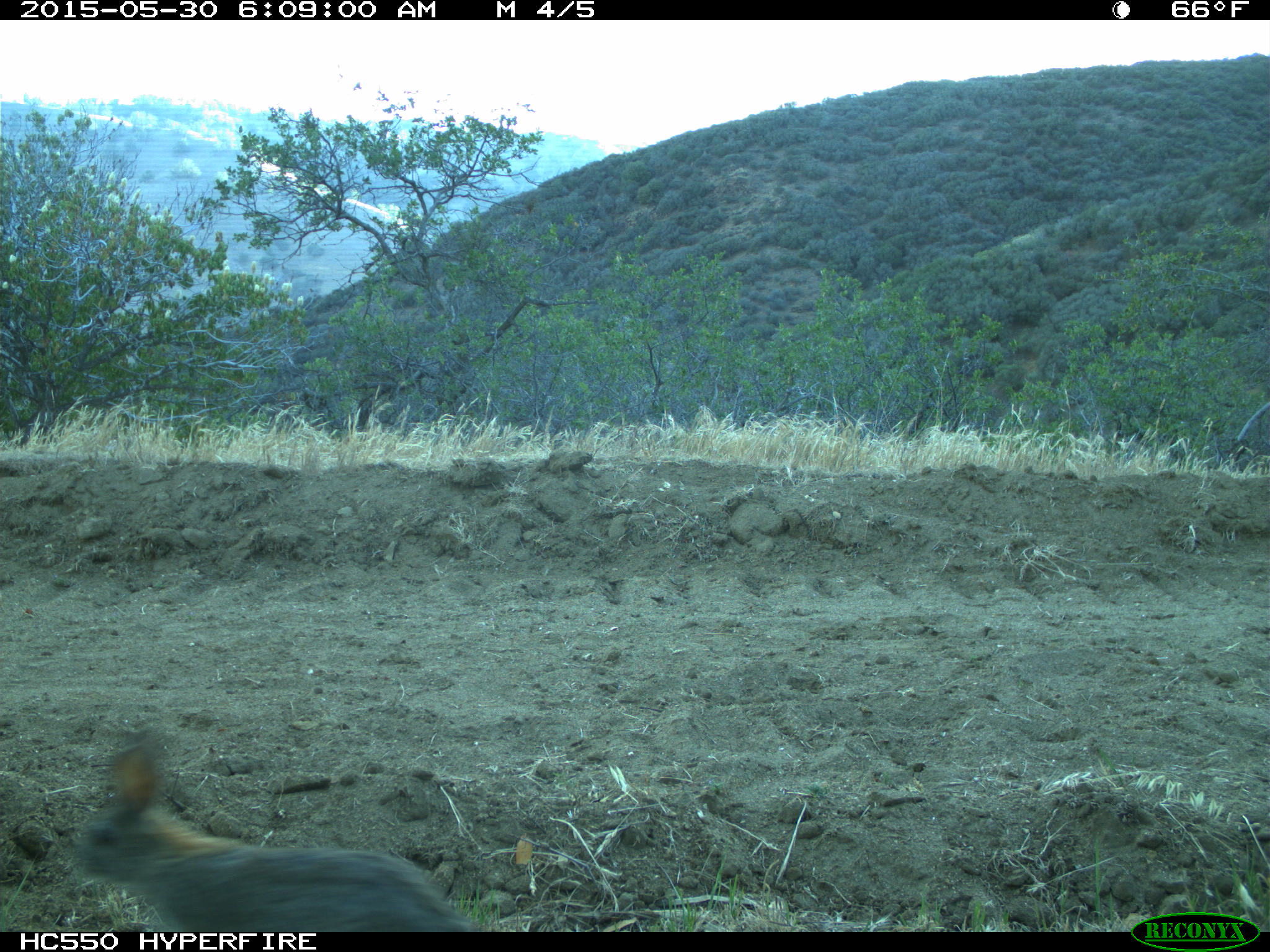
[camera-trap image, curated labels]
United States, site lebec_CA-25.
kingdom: Animalia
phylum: Chordata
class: Mammalia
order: Lagomorpha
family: Leporidae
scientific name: Leporidae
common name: rabbits and hares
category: unidentified rabbit